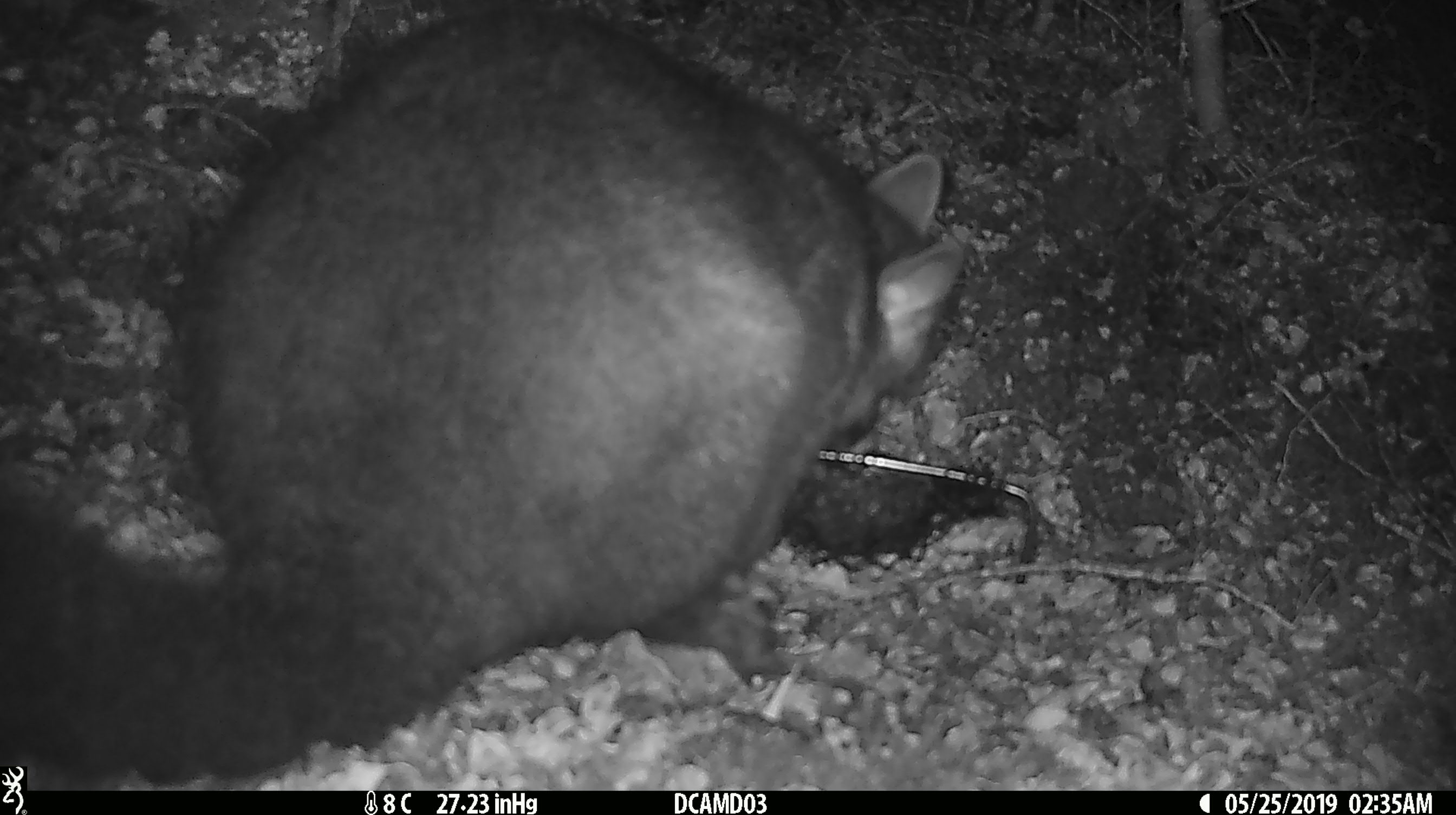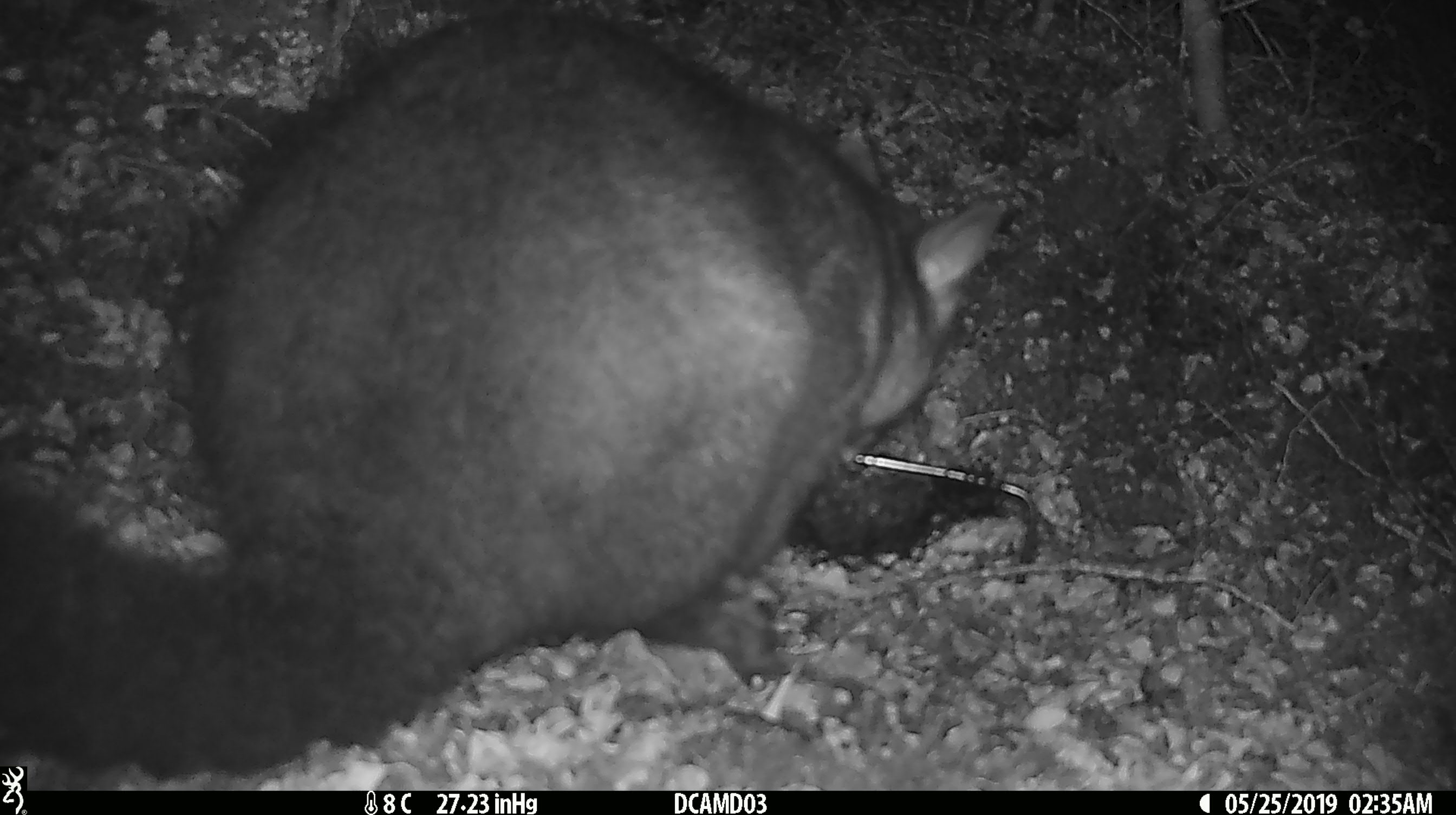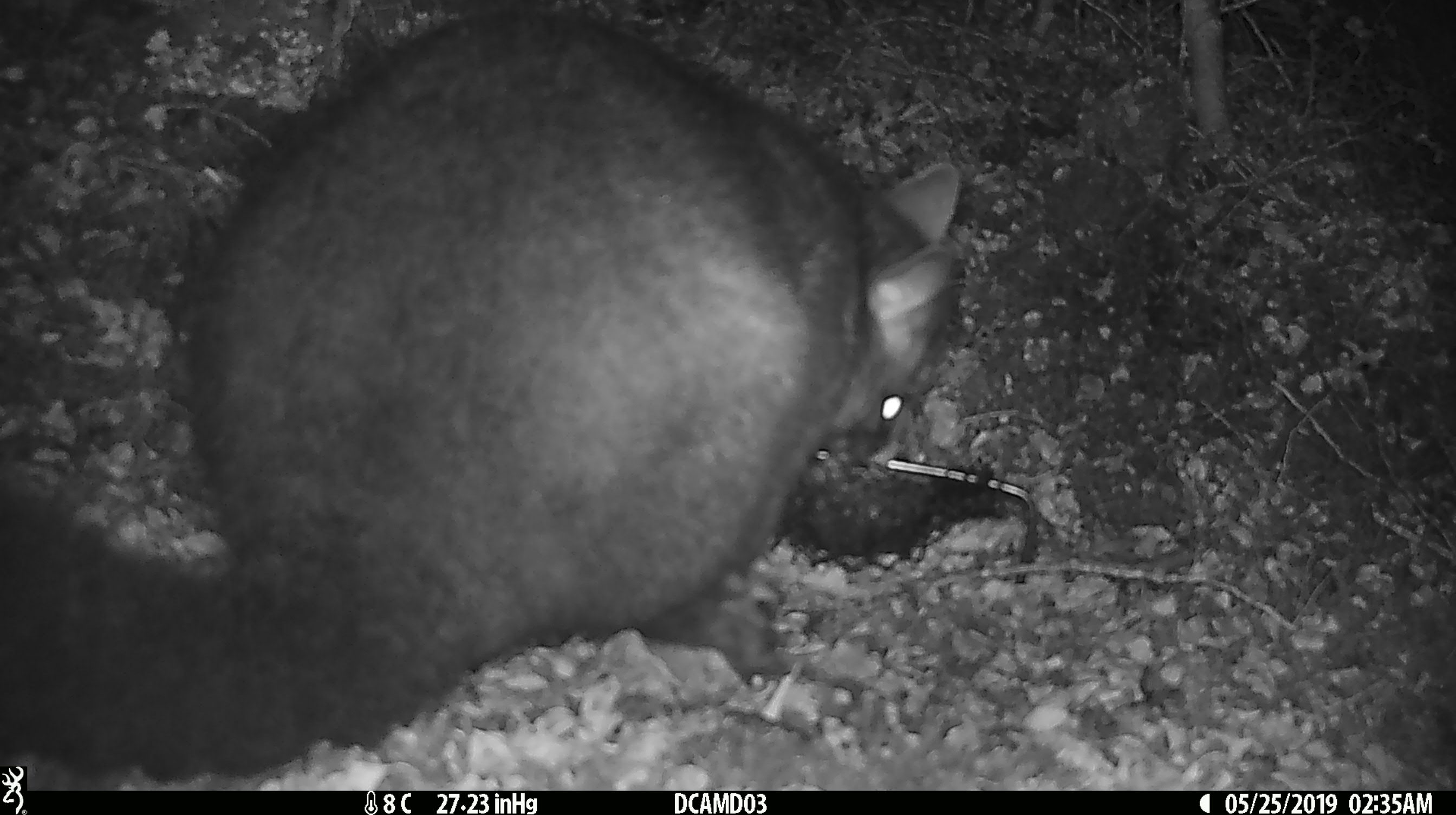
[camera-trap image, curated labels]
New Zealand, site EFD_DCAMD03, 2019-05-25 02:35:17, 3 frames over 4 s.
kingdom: Animalia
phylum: Chordata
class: Mammalia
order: Diprotodontia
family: Phalangeridae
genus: Trichosurus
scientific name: Trichosurus vulpecula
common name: common brushtail possum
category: possum